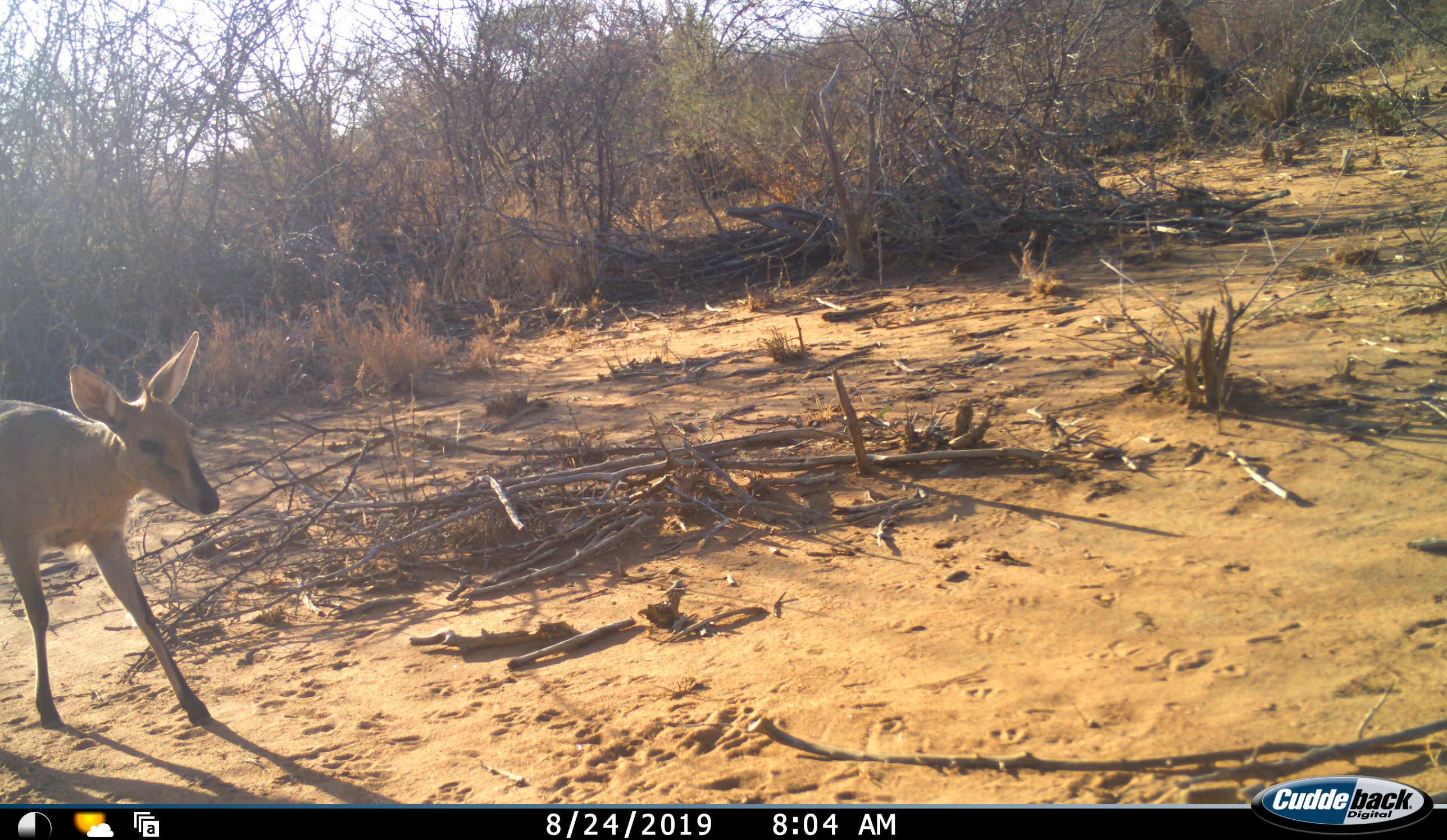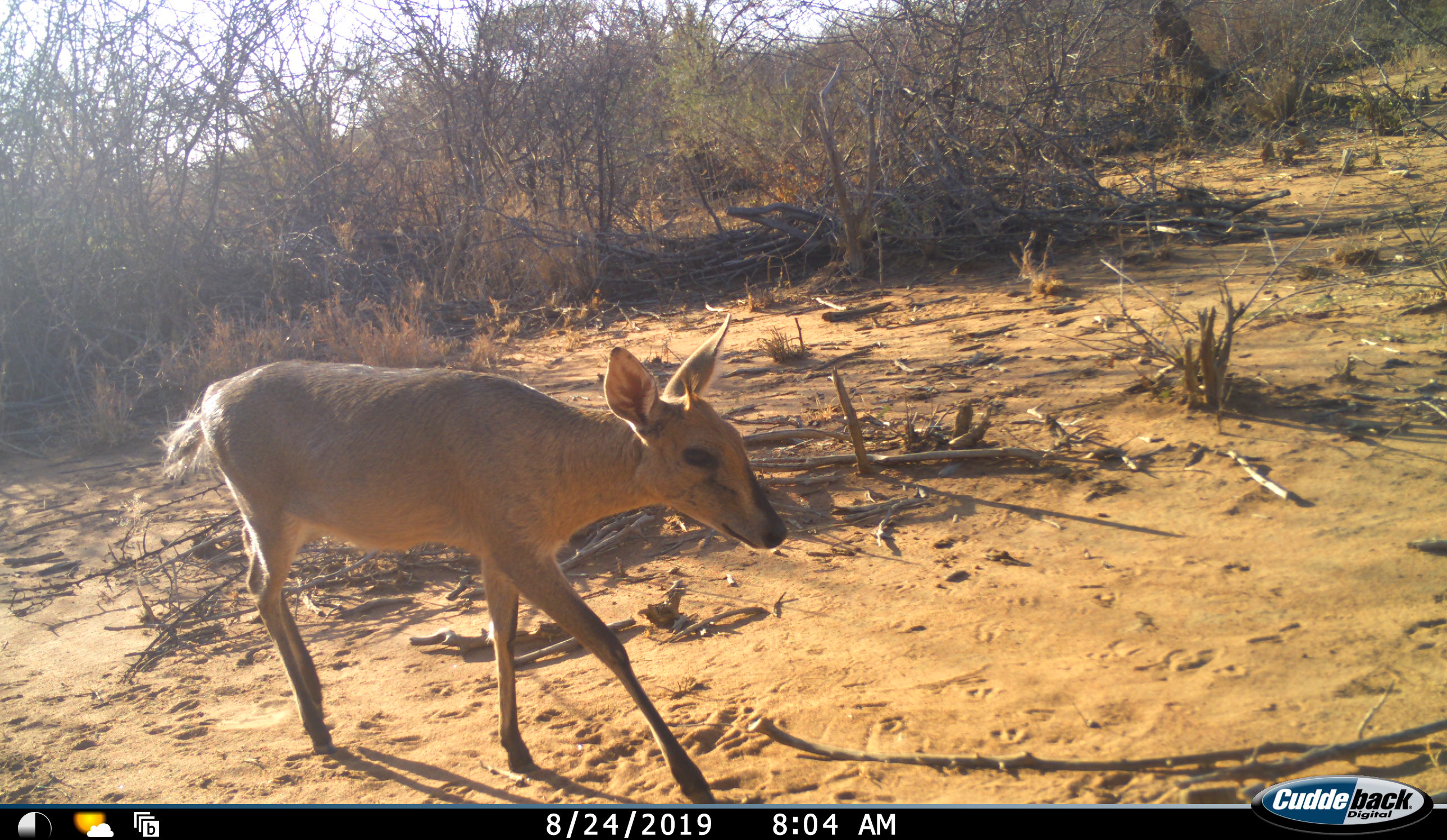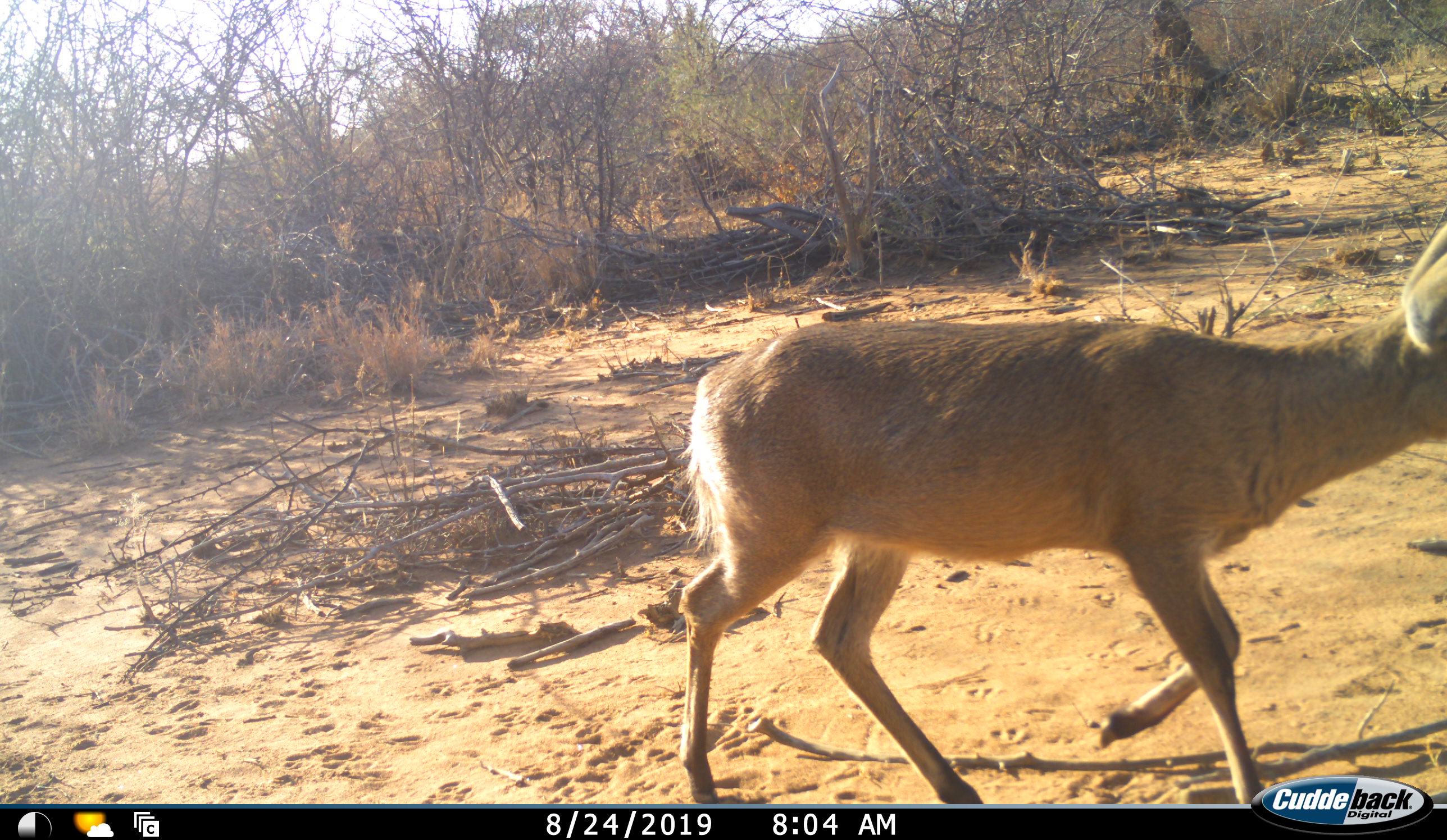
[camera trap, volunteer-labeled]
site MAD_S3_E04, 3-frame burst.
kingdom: Animalia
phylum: Chordata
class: Mammalia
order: Artiodactyla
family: Bovidae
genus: Redunca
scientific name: Redunca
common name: reedbuck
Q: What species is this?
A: Reedbuck (Redunca).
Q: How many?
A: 1.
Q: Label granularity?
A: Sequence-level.